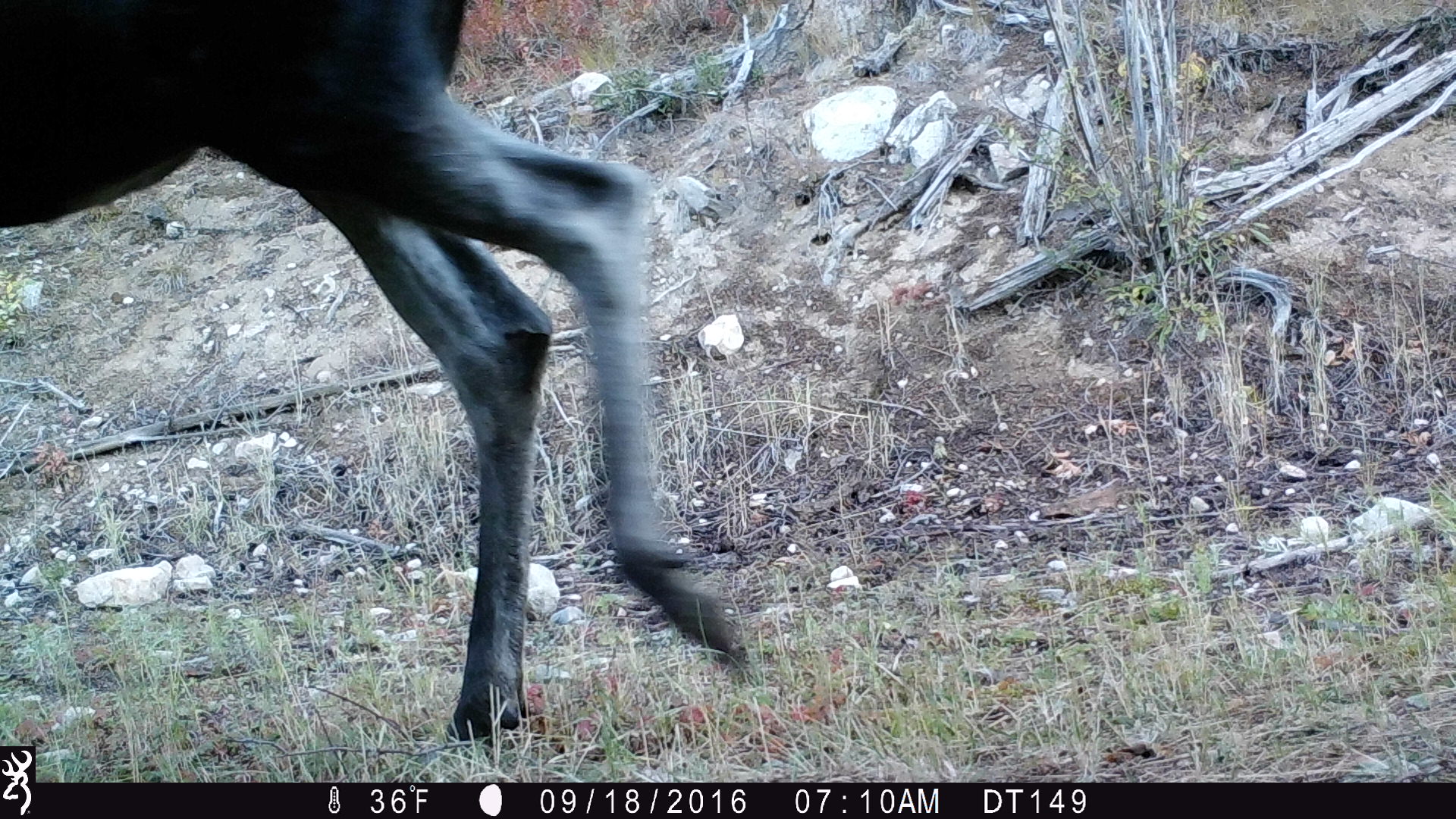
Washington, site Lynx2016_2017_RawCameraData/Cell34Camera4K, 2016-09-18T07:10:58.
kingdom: Animalia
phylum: Chordata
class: Mammalia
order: Artiodactyla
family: Cervidae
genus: Alces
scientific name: Alces alces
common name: moose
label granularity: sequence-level